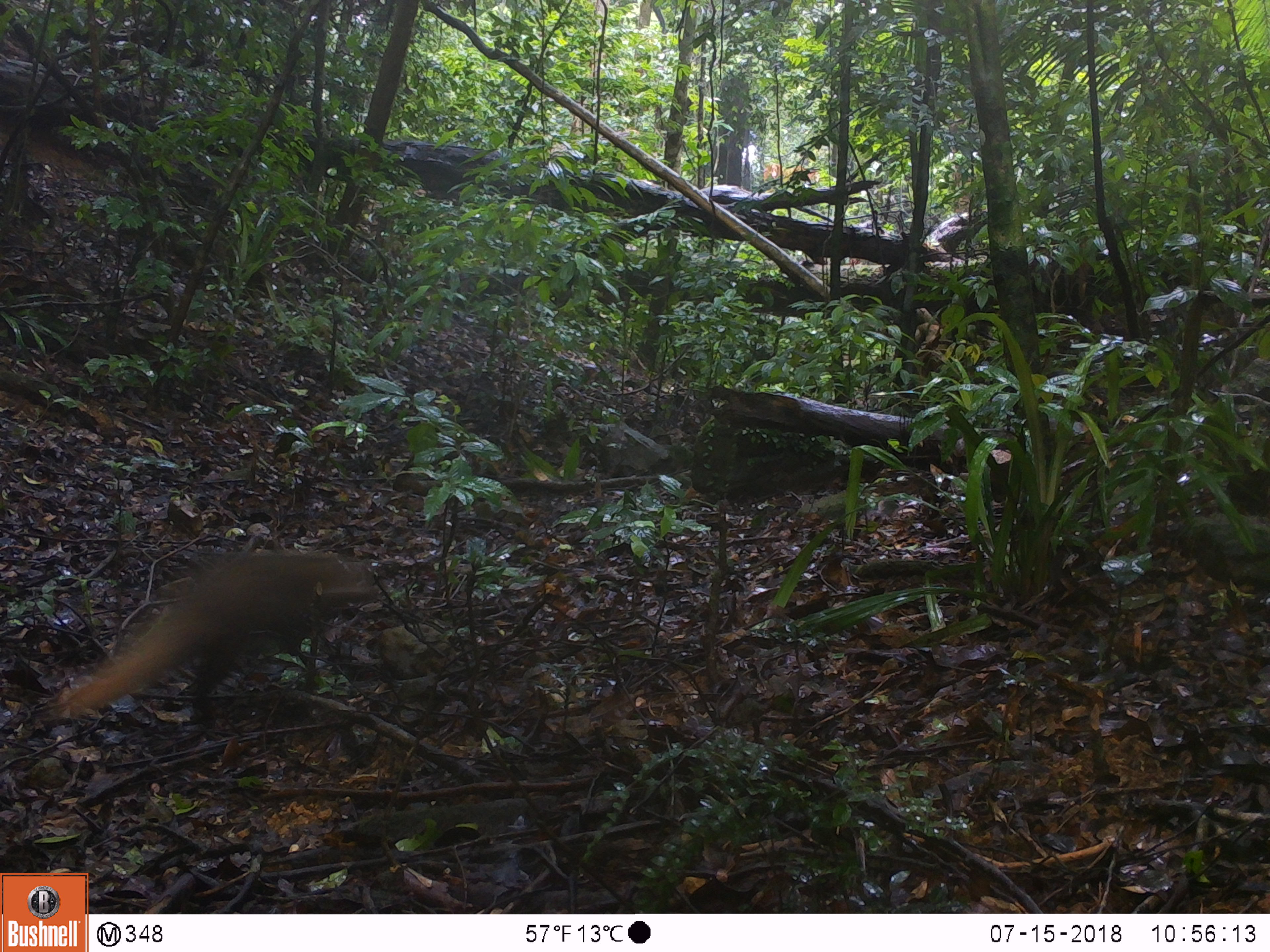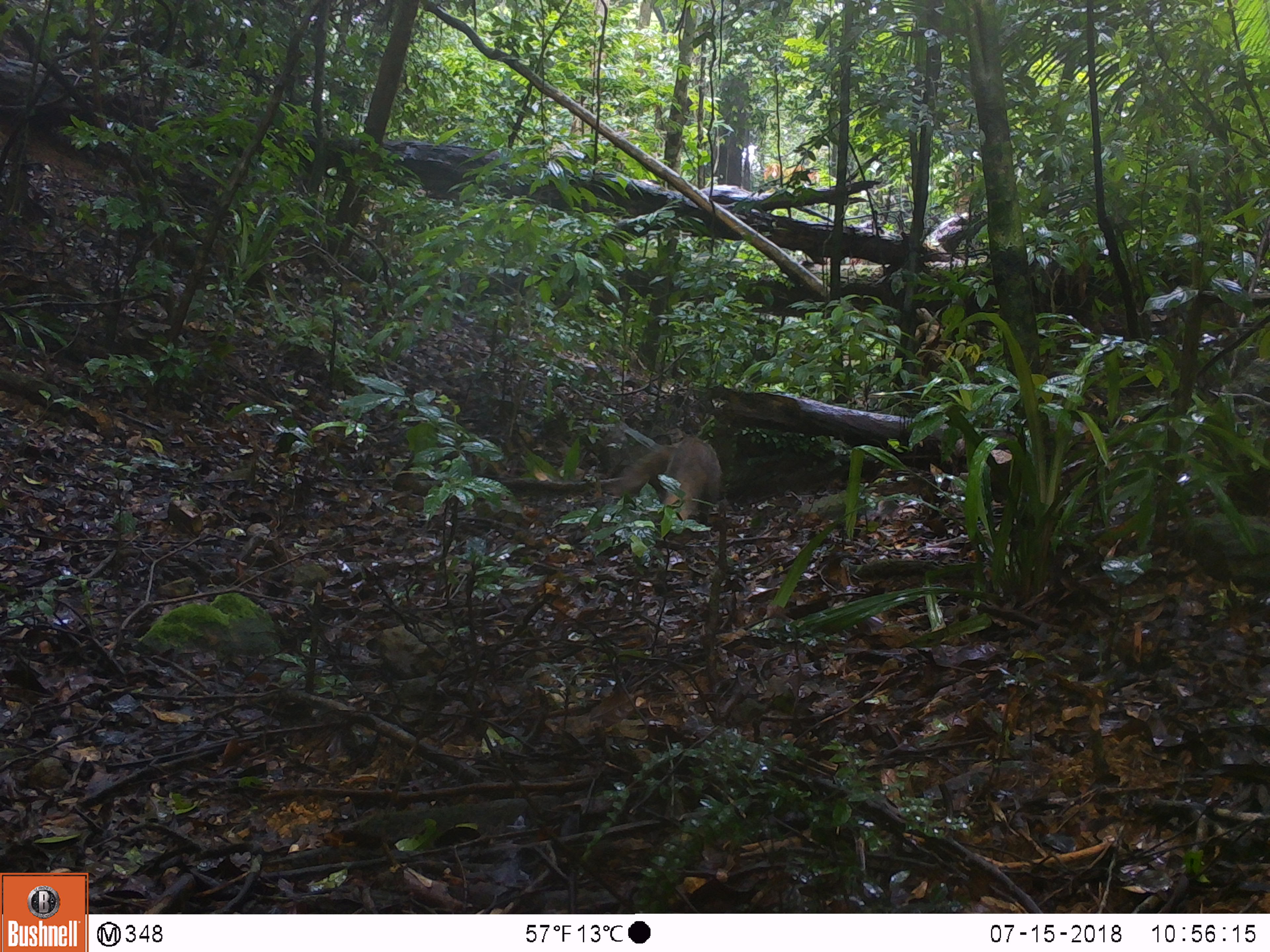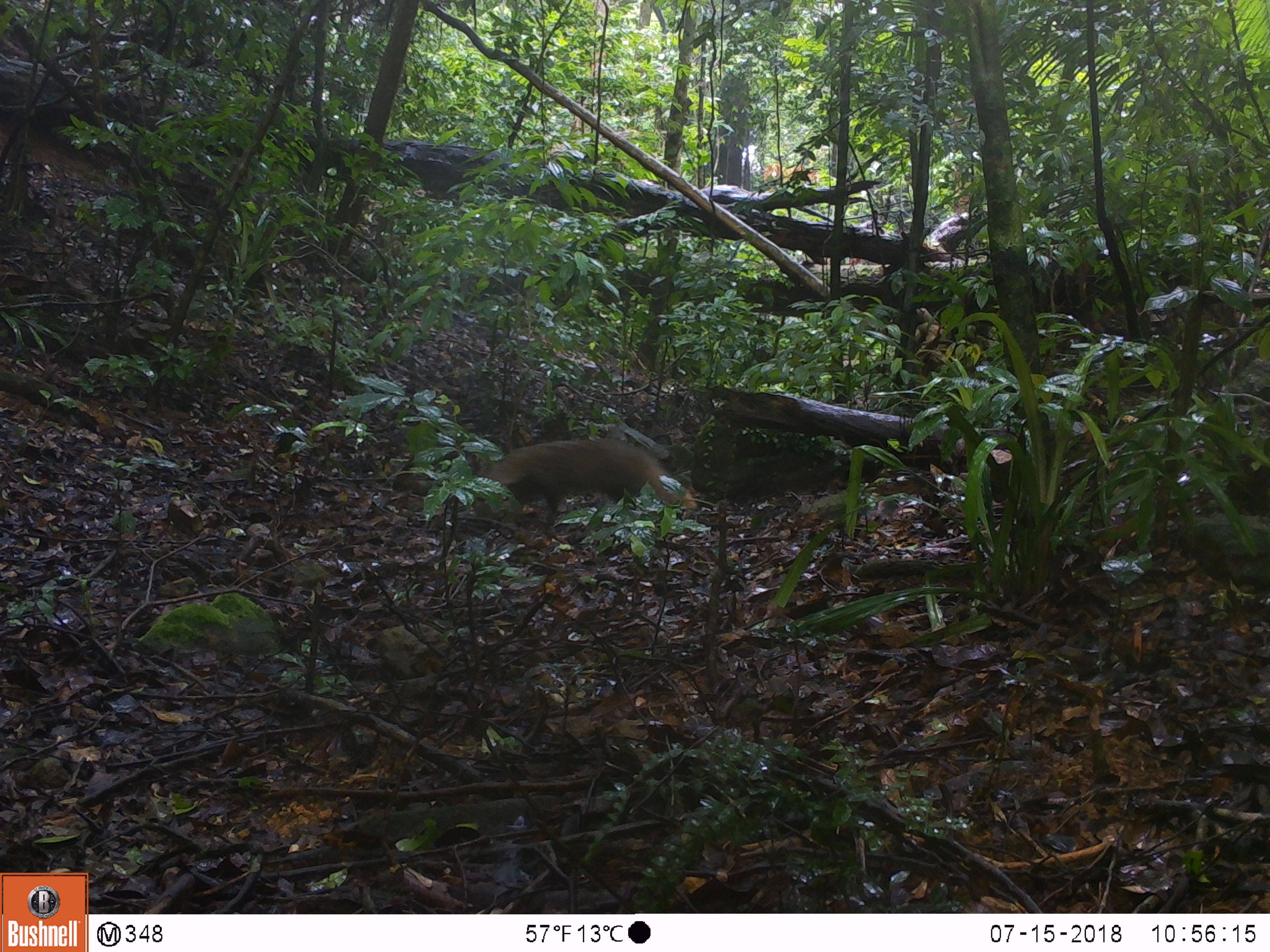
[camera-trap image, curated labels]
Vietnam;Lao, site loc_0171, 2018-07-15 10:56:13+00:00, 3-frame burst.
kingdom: Animalia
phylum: Chordata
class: Mammalia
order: Carnivora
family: Herpestidae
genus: Urva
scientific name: Urva urva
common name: crab-eating mongoose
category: crab eating mongoose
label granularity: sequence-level